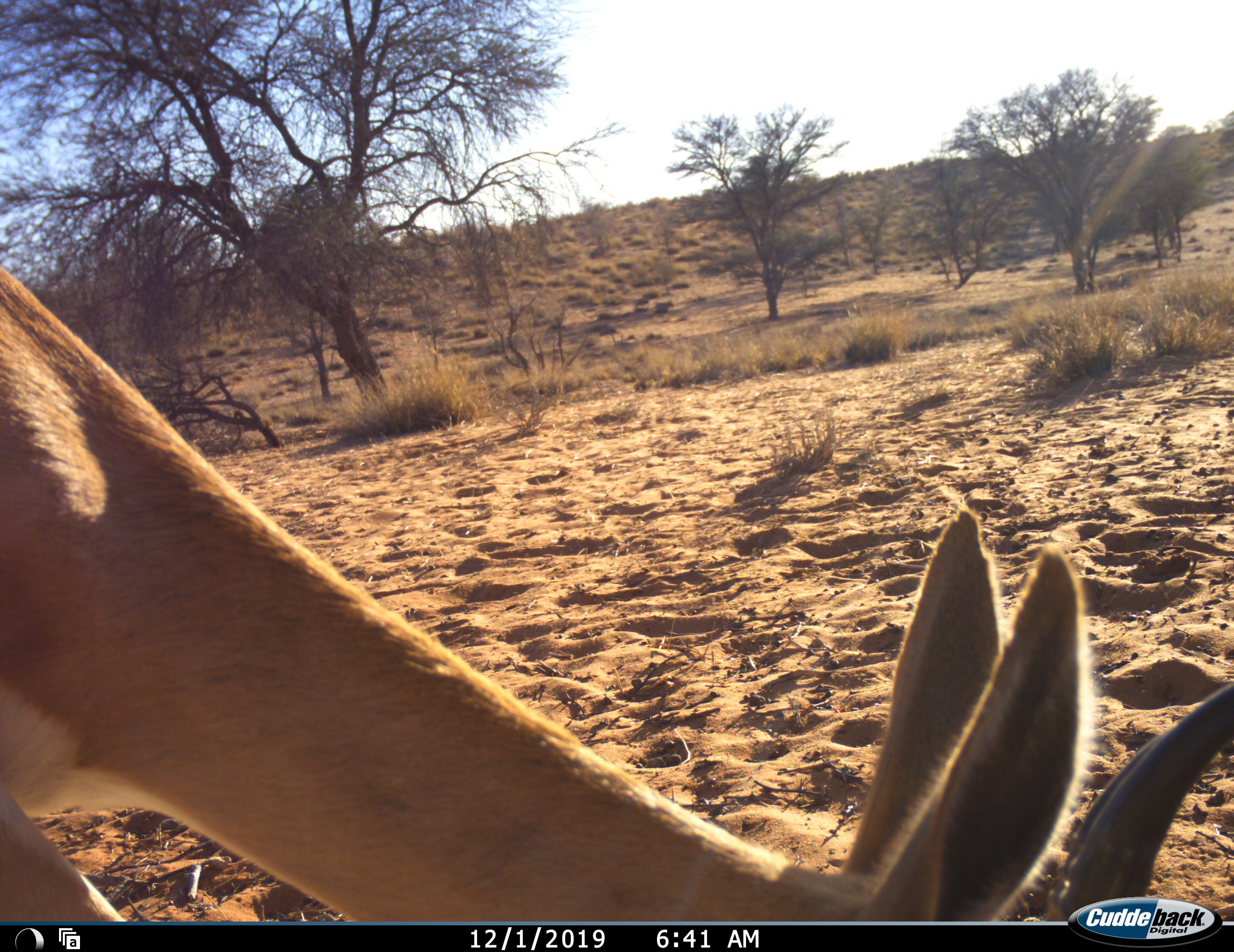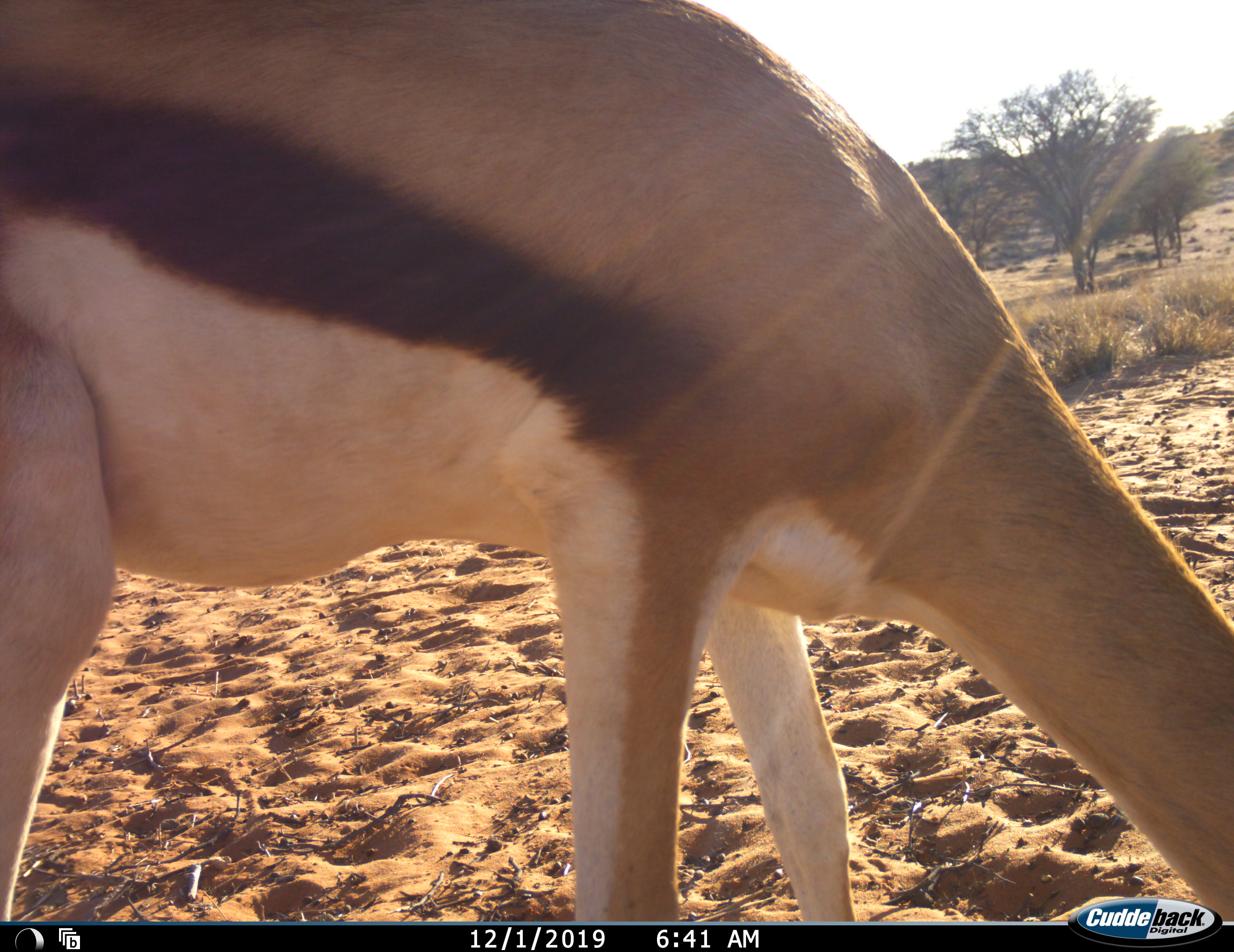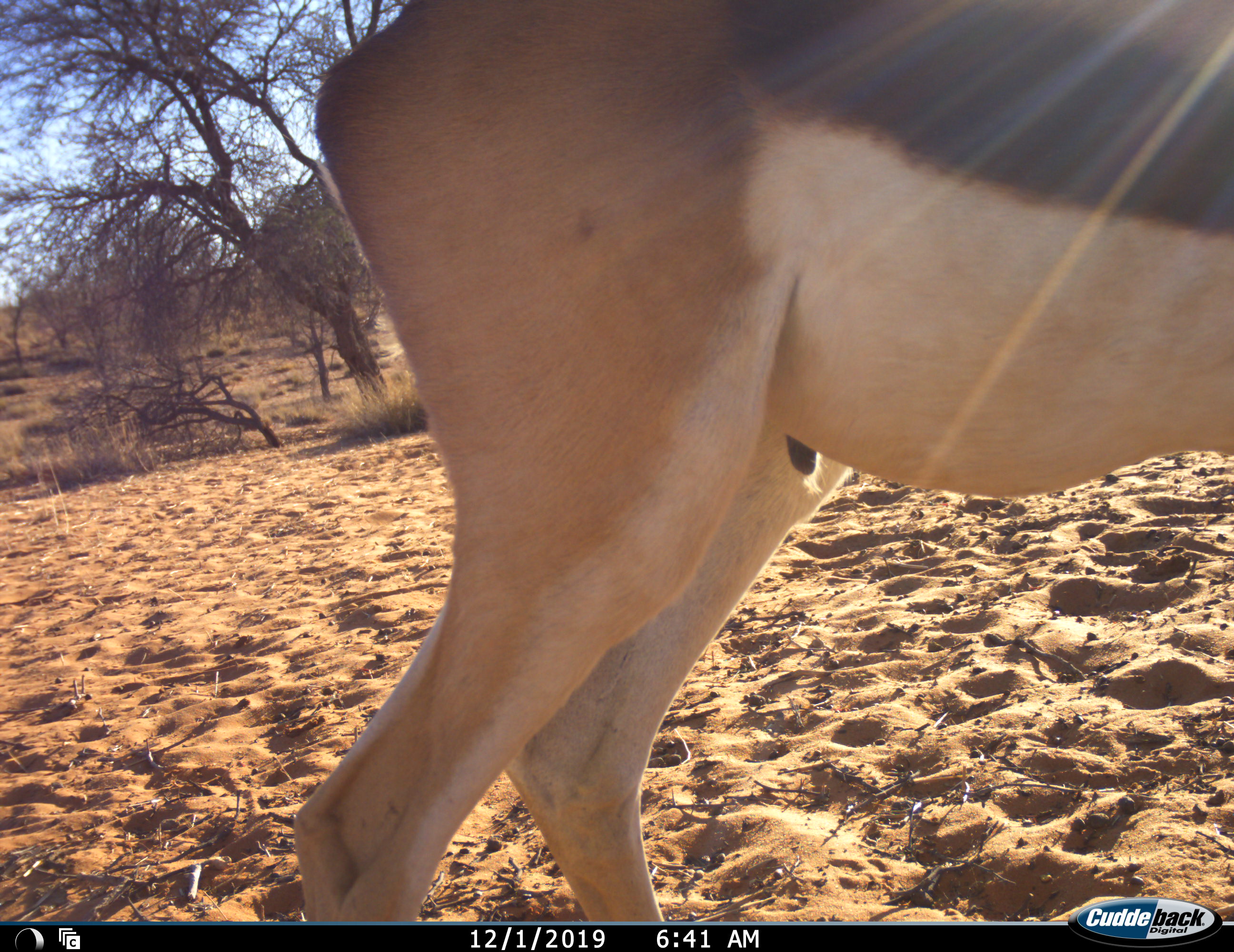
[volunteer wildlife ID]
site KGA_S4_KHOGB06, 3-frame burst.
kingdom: Animalia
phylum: Chordata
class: Mammalia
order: Artiodactyla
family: Bovidae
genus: Antidorcas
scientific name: Antidorcas marsupialis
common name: springbok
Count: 1.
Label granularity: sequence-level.